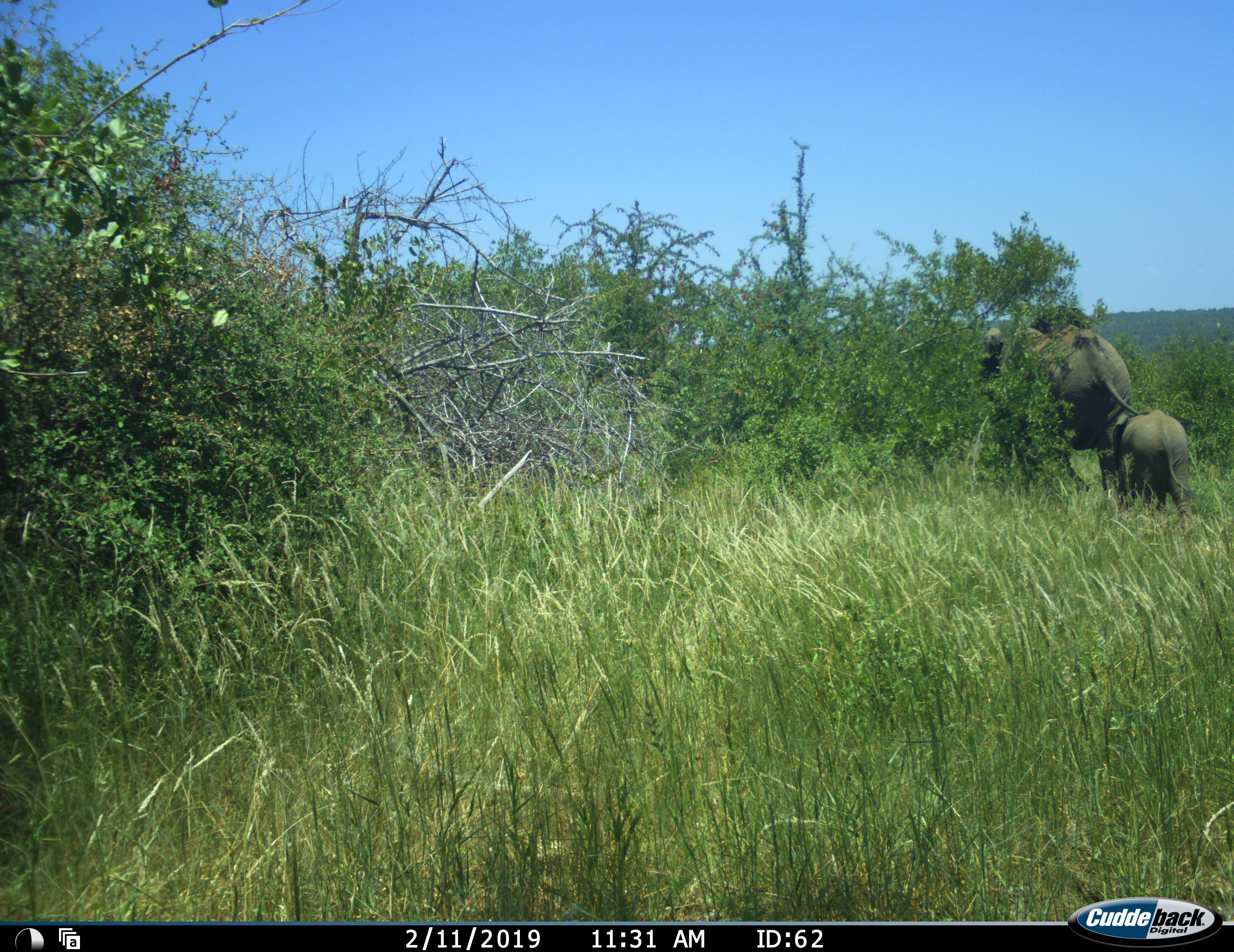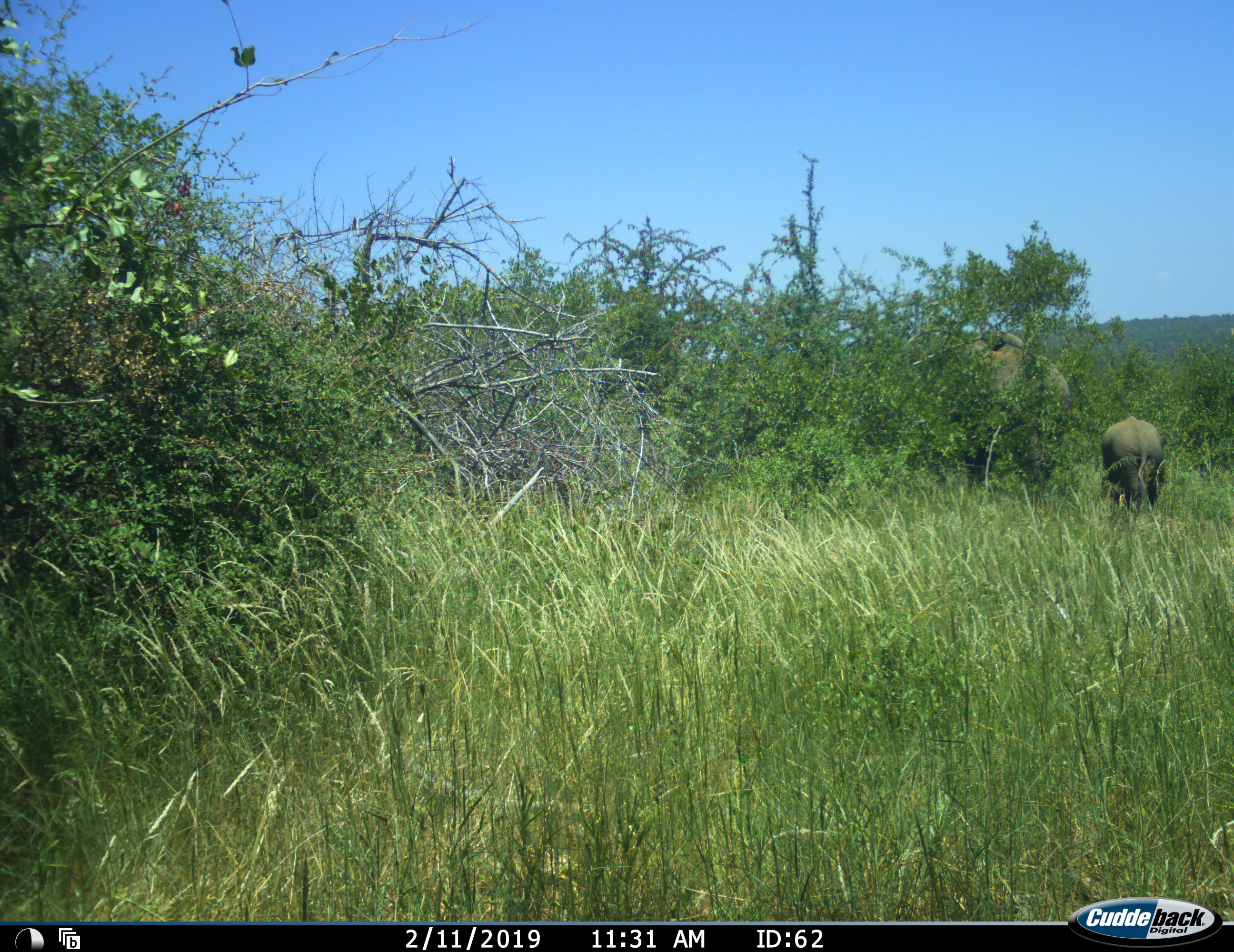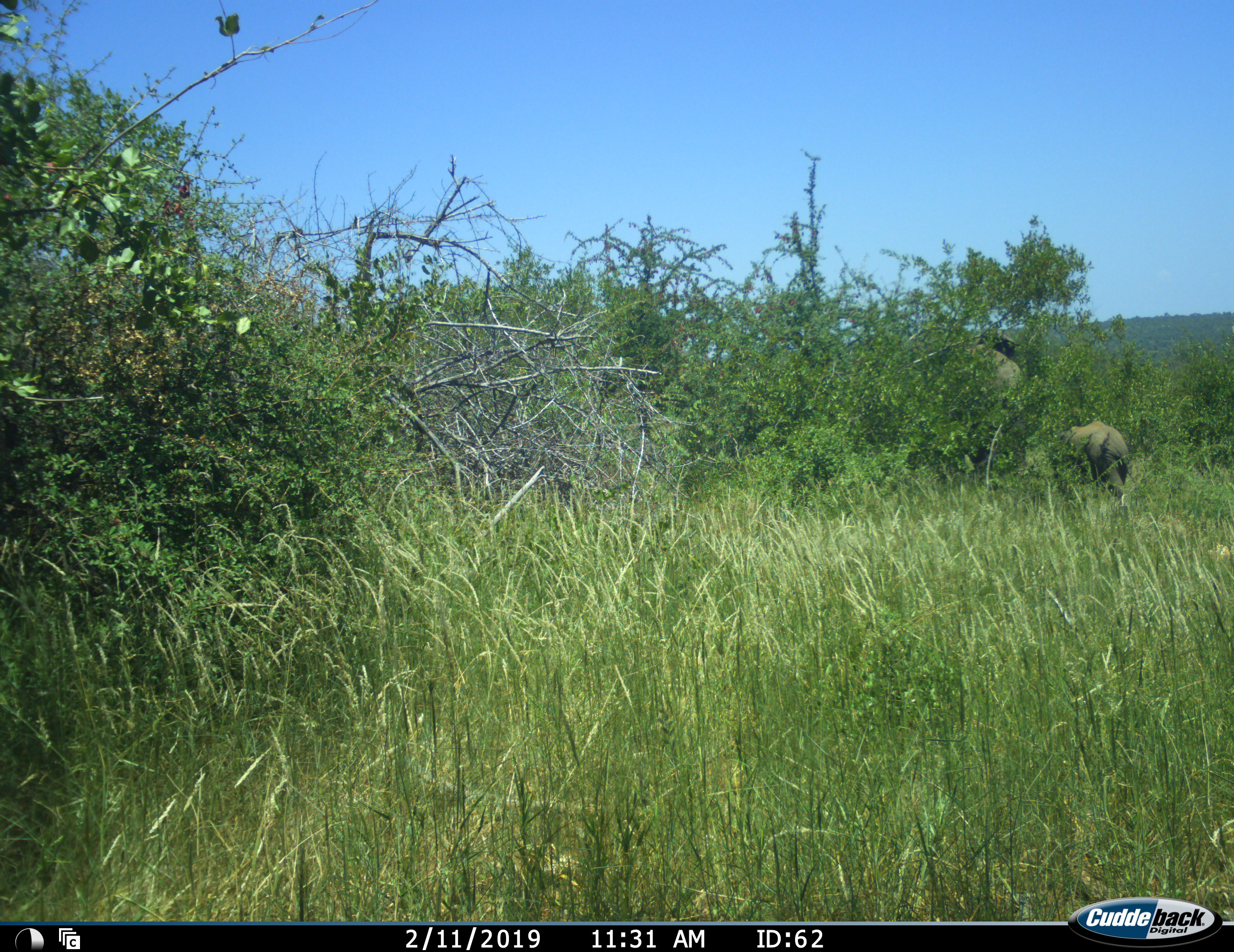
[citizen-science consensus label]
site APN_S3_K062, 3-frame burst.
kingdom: Animalia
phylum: Chordata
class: Mammalia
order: Proboscidea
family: Elephantidae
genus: Loxodonta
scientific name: Loxodonta africana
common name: african bush elephant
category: elephant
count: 2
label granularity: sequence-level